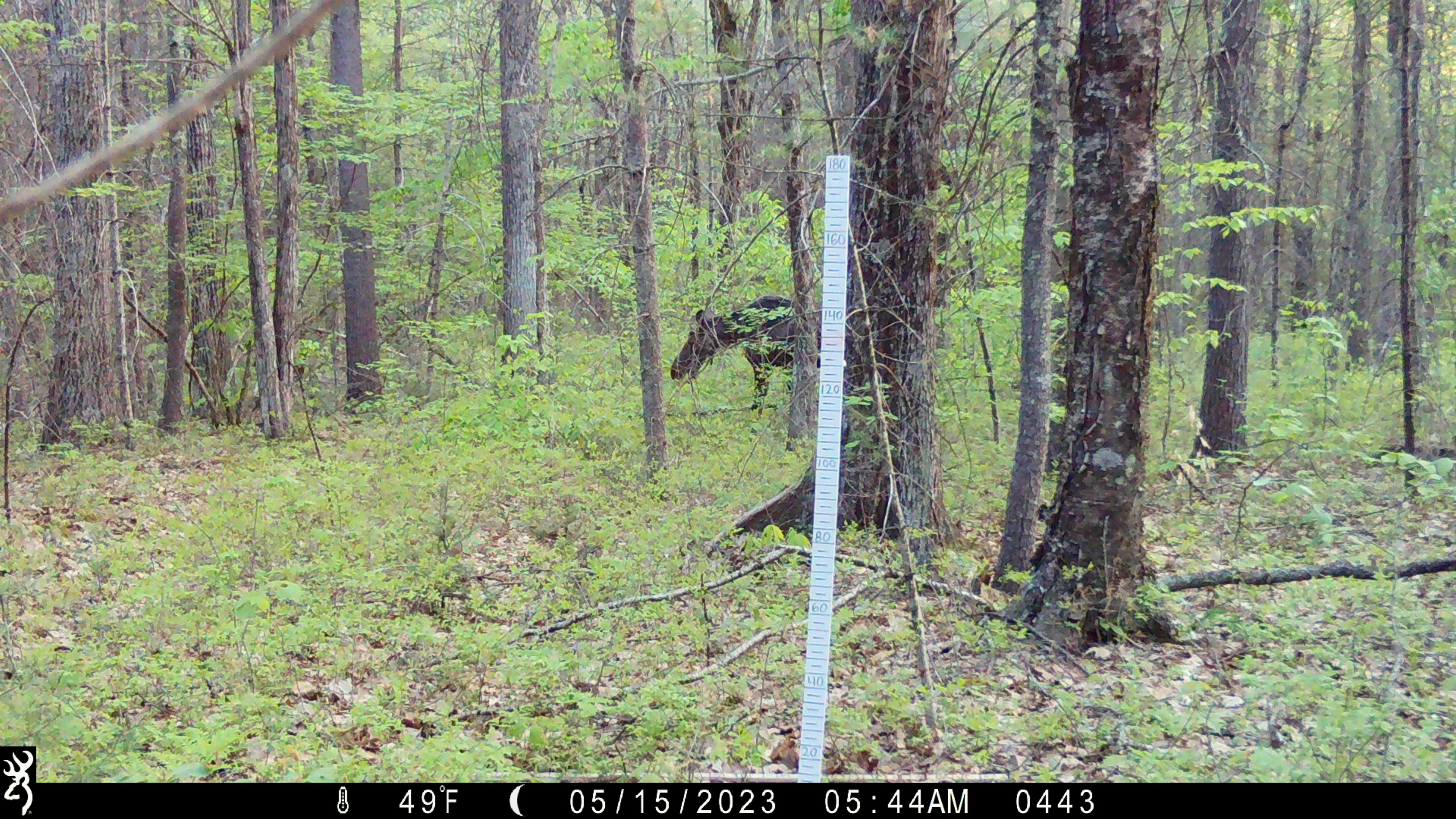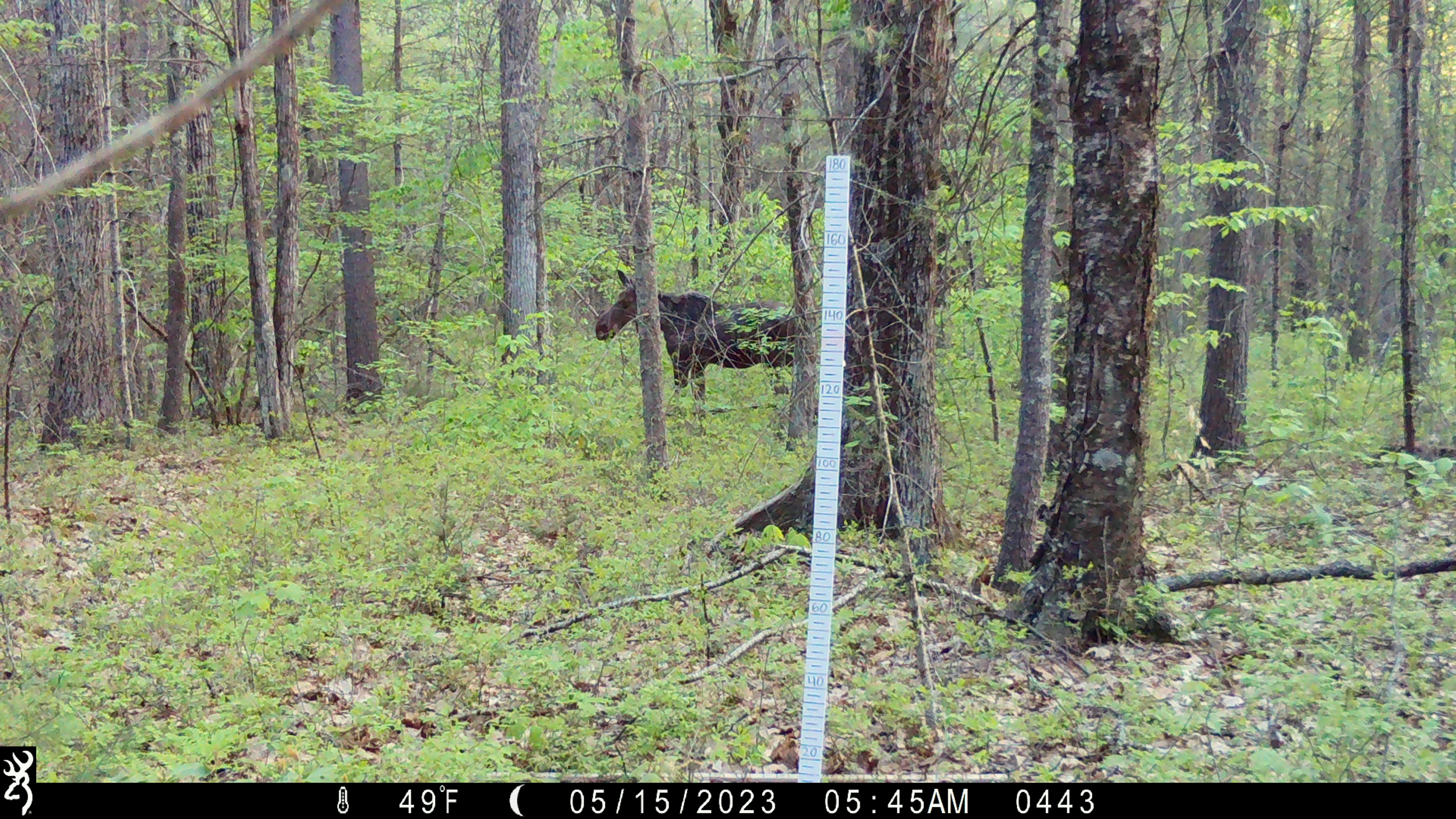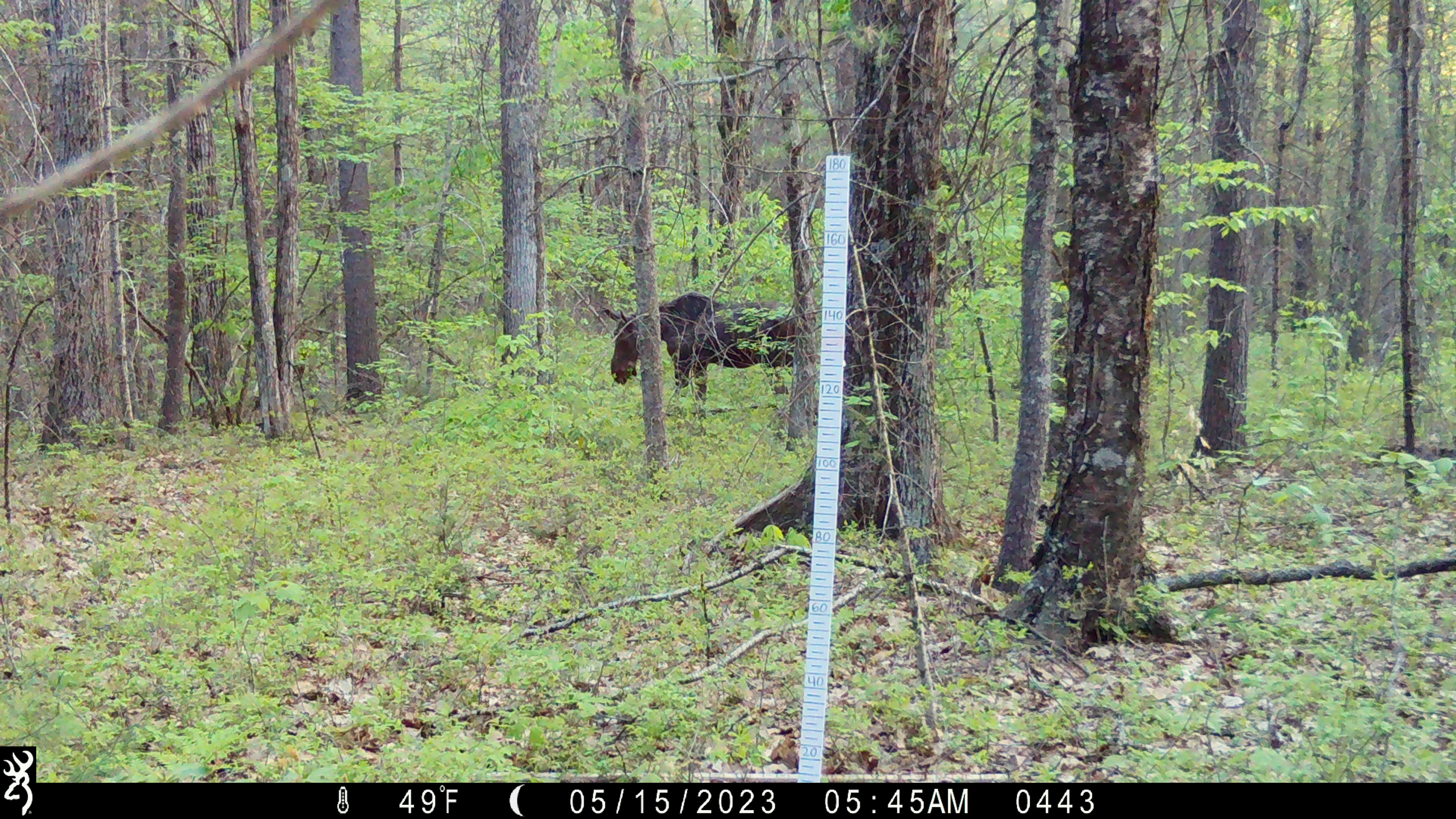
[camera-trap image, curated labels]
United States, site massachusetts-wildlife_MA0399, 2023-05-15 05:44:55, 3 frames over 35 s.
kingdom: Animalia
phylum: Chordata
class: Mammalia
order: Artiodactyla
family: Cervidae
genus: Alces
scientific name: Alces alces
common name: moose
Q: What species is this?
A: Moose (Alces alces).